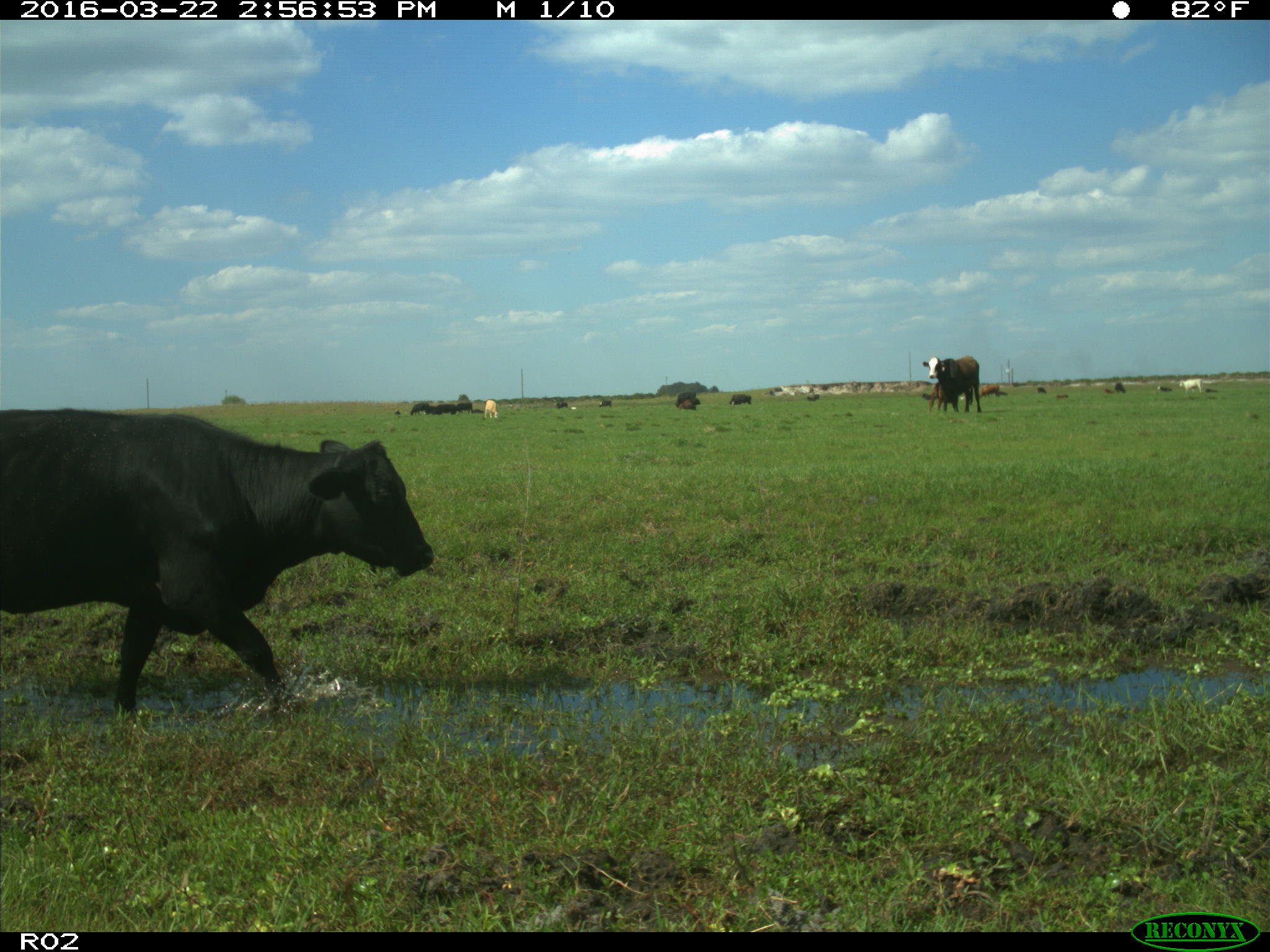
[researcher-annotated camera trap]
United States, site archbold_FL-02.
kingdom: Animalia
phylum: Chordata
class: Mammalia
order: Artiodactyla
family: Bovidae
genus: Bos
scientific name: Bos taurus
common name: domestic cow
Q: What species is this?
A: Bos taurus (domestic cow).